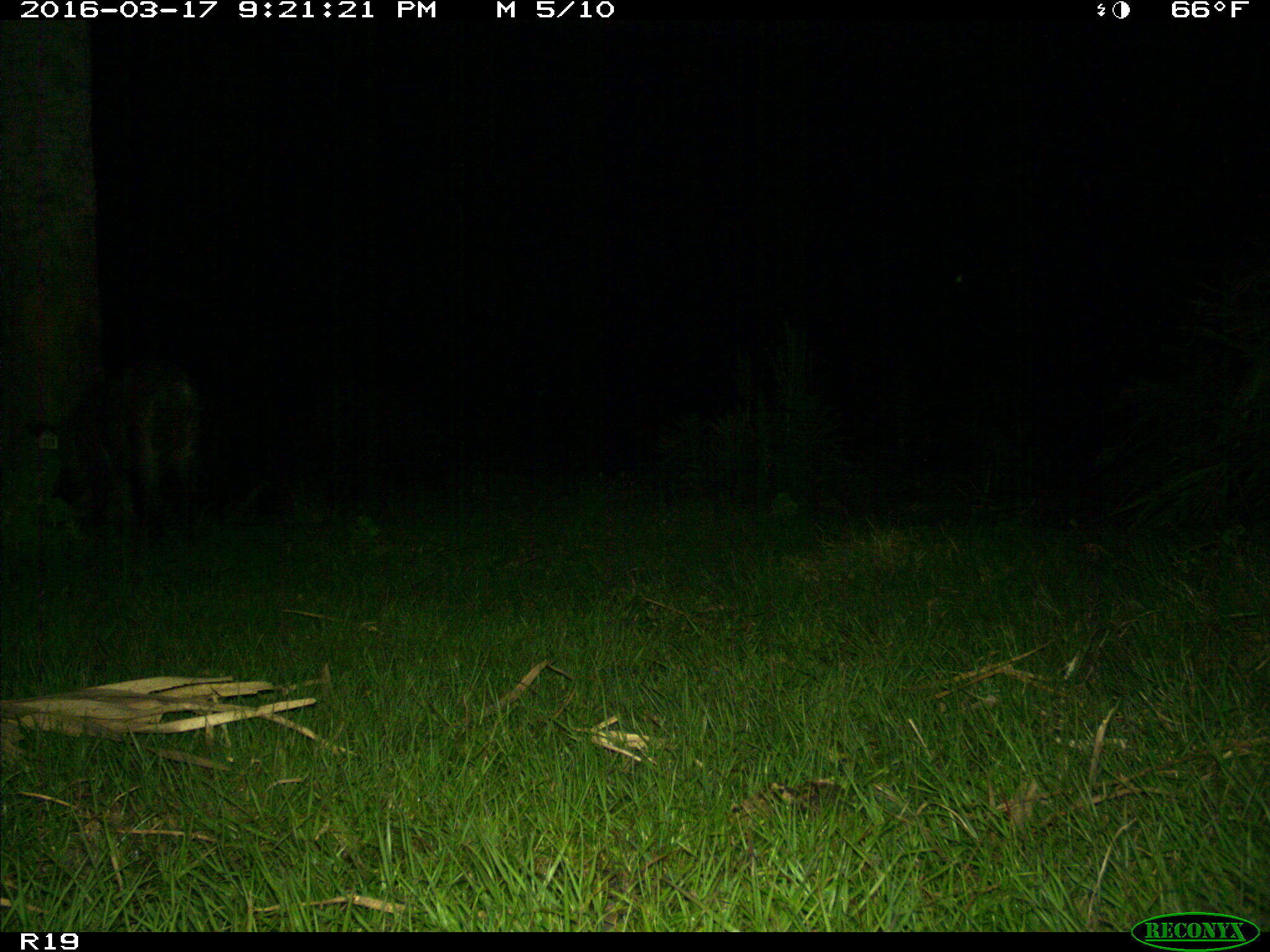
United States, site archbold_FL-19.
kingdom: Animalia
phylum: Chordata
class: Mammalia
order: Artiodactyla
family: Suidae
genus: Sus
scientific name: Sus scrofa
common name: wild boar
Sus scrofa (wild boar).